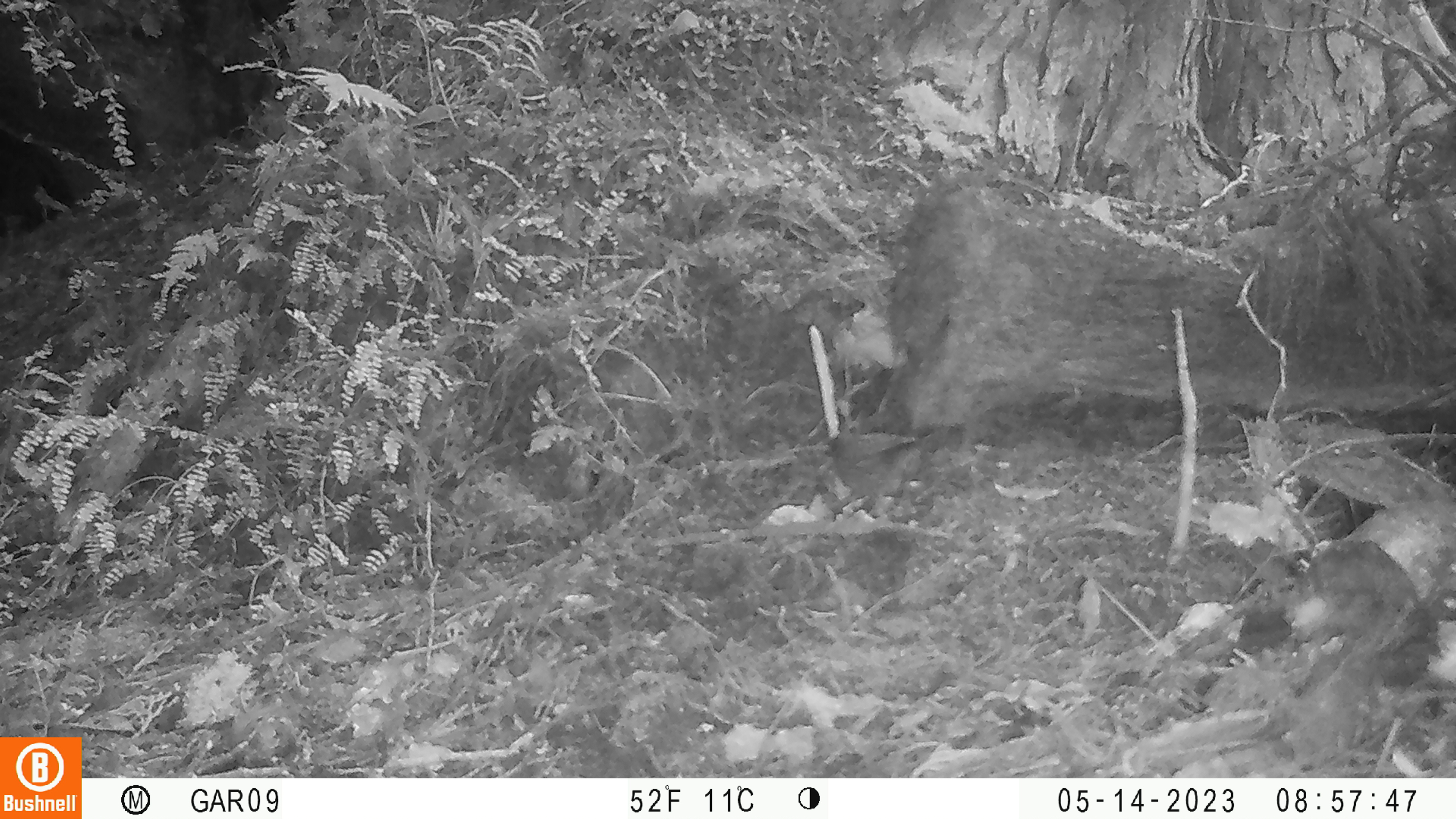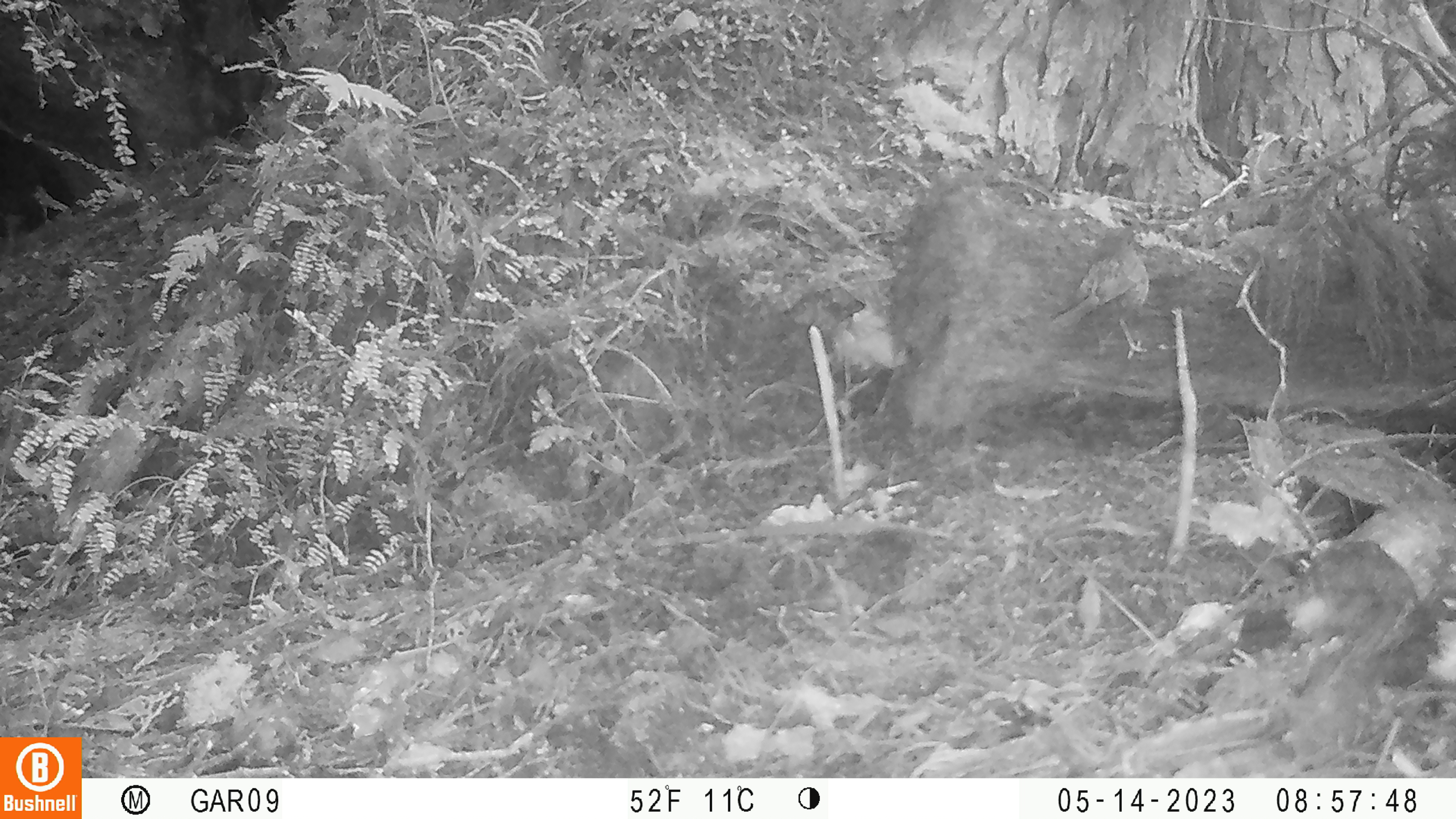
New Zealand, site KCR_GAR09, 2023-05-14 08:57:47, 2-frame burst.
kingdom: Animalia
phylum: Chordata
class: Aves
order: Passeriformes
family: Prunellidae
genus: Prunella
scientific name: Prunella modularis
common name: dunnock